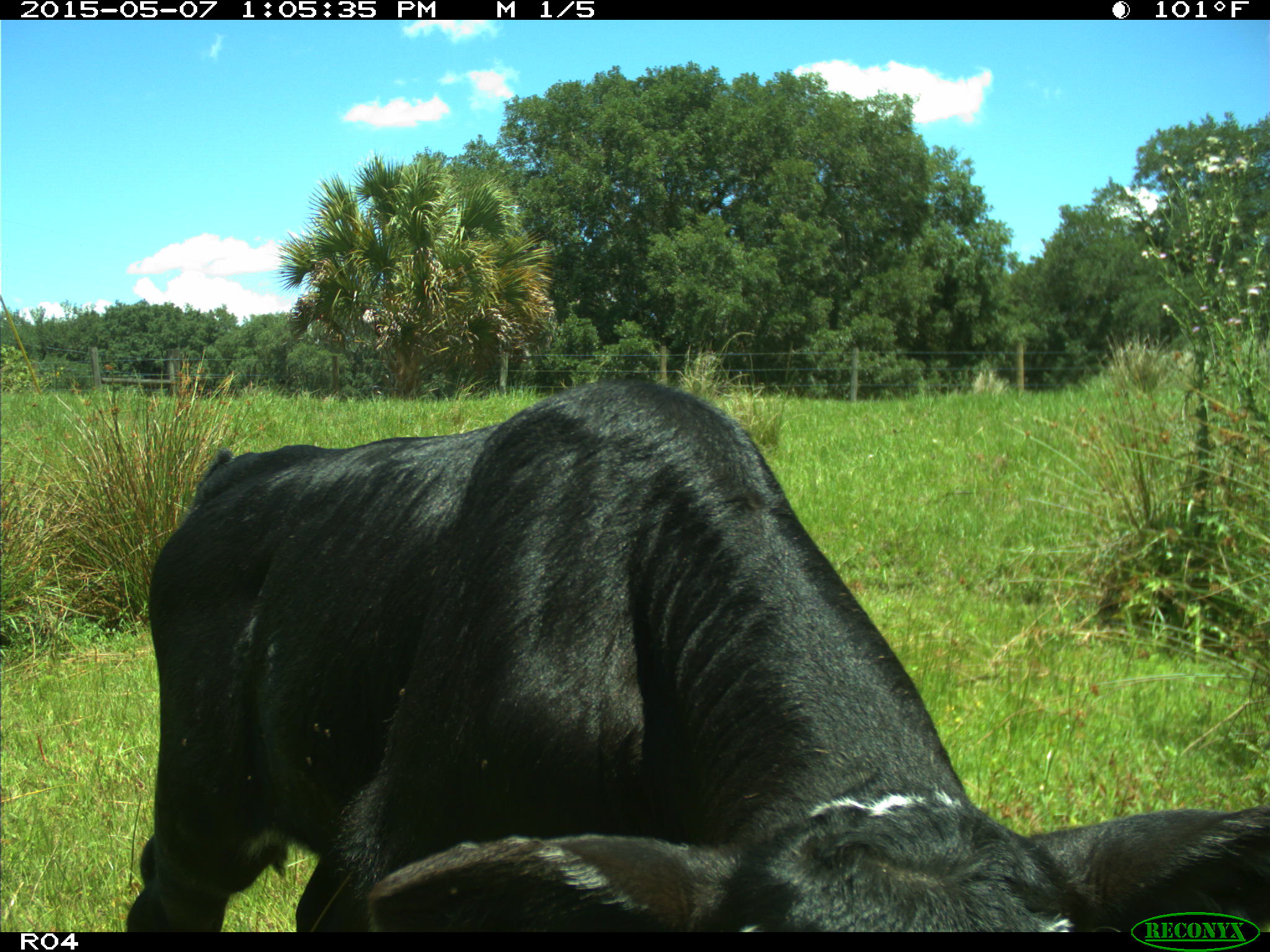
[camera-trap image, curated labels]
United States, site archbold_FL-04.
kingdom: Animalia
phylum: Chordata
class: Mammalia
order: Artiodactyla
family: Bovidae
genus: Bos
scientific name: Bos taurus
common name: domestic cow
Bos taurus (domestic cow).